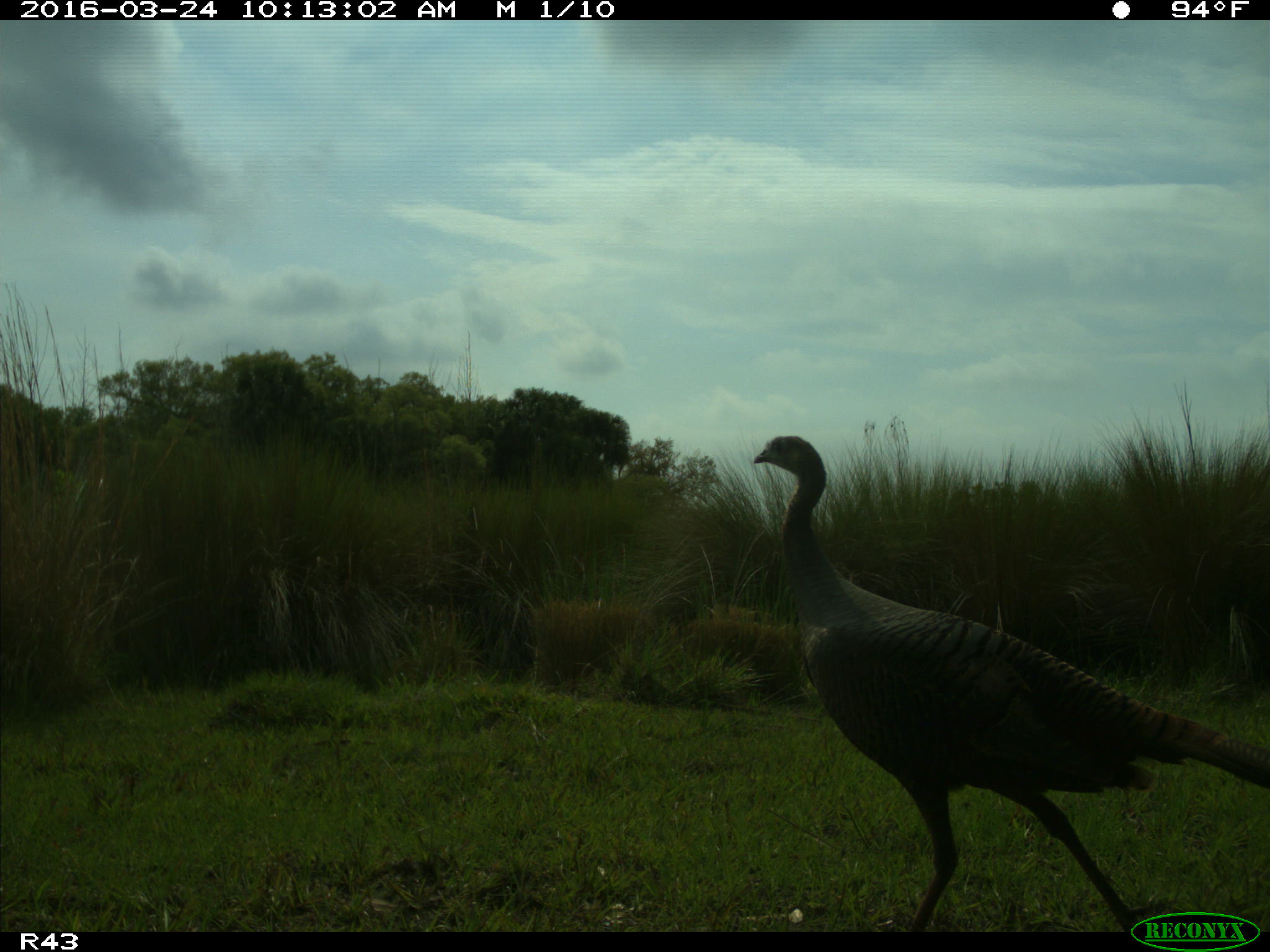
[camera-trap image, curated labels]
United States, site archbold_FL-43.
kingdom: Animalia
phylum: Chordata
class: Aves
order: Galliformes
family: Phasianidae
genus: Meleagris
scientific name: Meleagris gallopavo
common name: wild turkey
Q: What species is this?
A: Meleagris gallopavo (wild turkey).